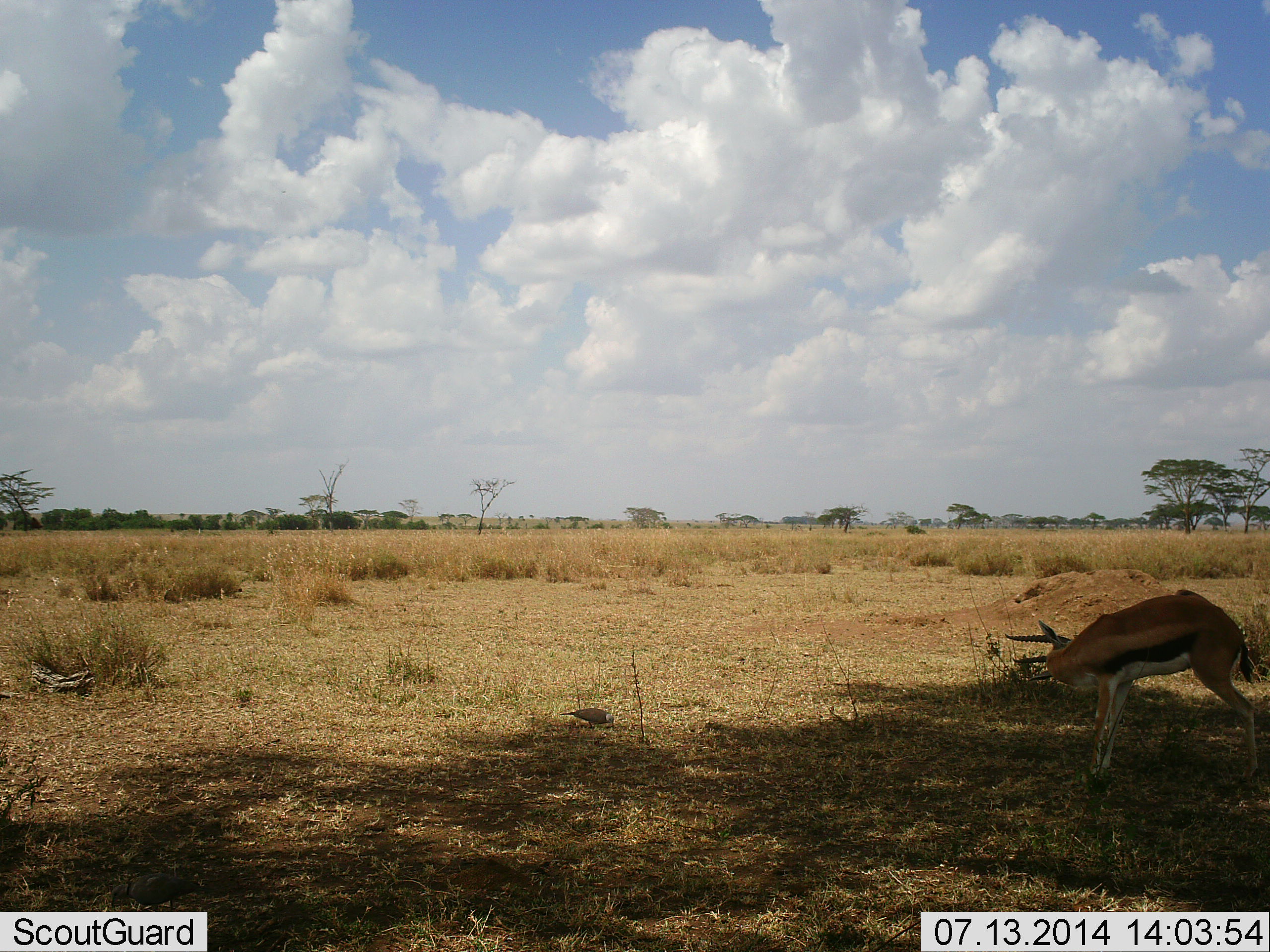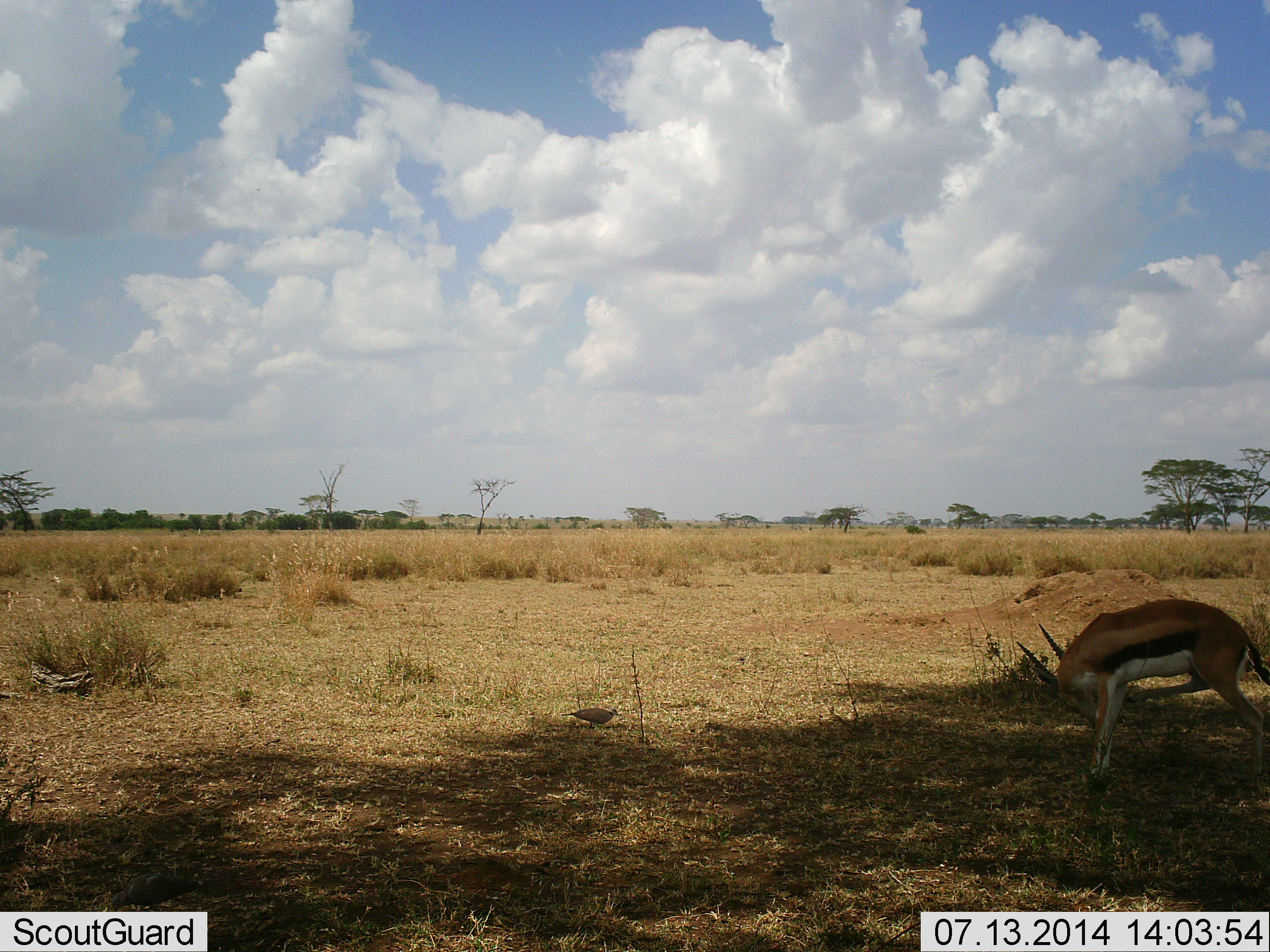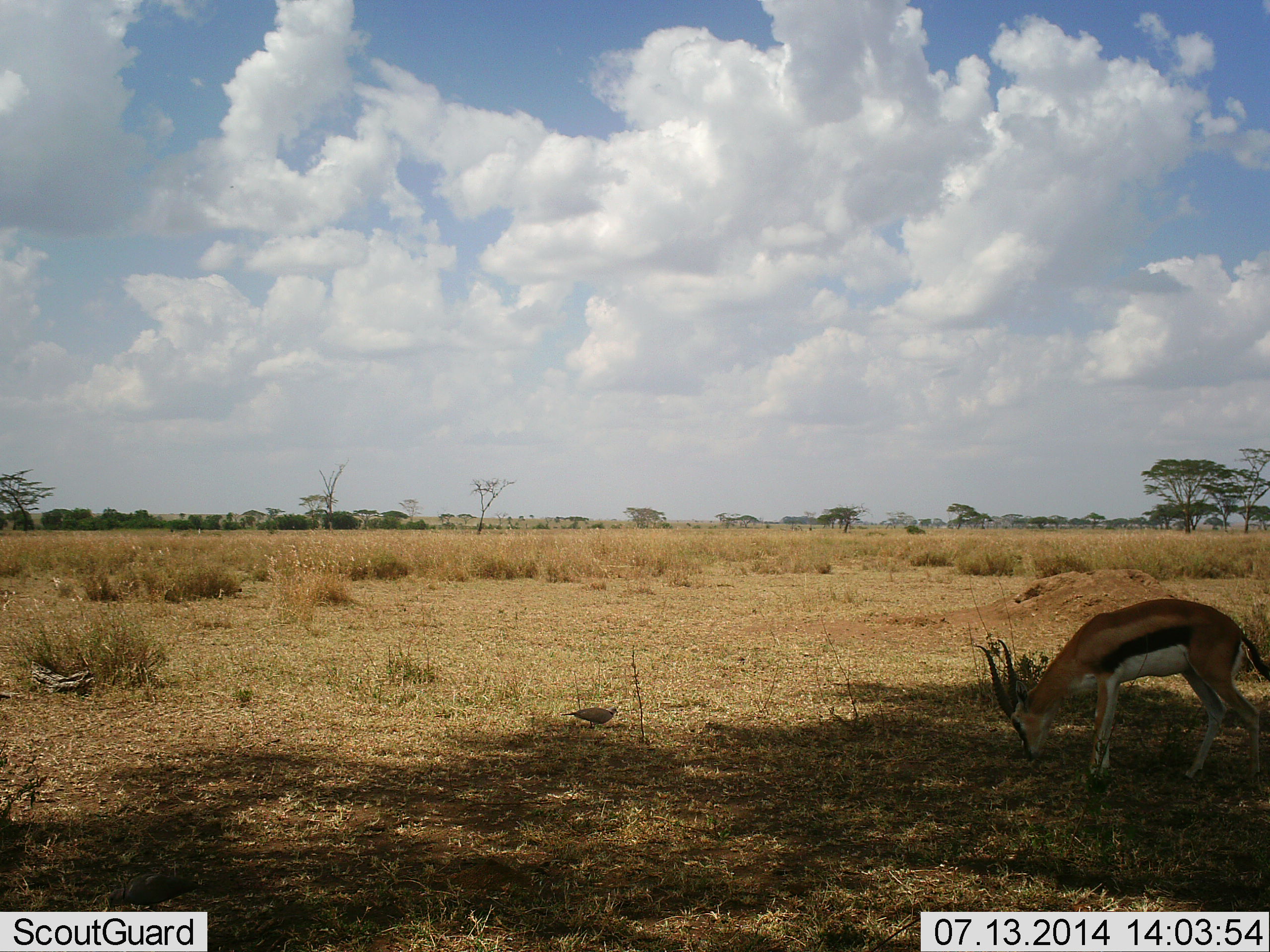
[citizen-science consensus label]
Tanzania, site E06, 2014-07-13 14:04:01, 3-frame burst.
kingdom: Animalia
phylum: Chordata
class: Mammalia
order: Artiodactyla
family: Bovidae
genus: Eudorcas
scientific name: Eudorcas thomsonii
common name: thomson's gazelle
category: gazellethomsons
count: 1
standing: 64%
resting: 0%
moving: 18%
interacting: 0%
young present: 0%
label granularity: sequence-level